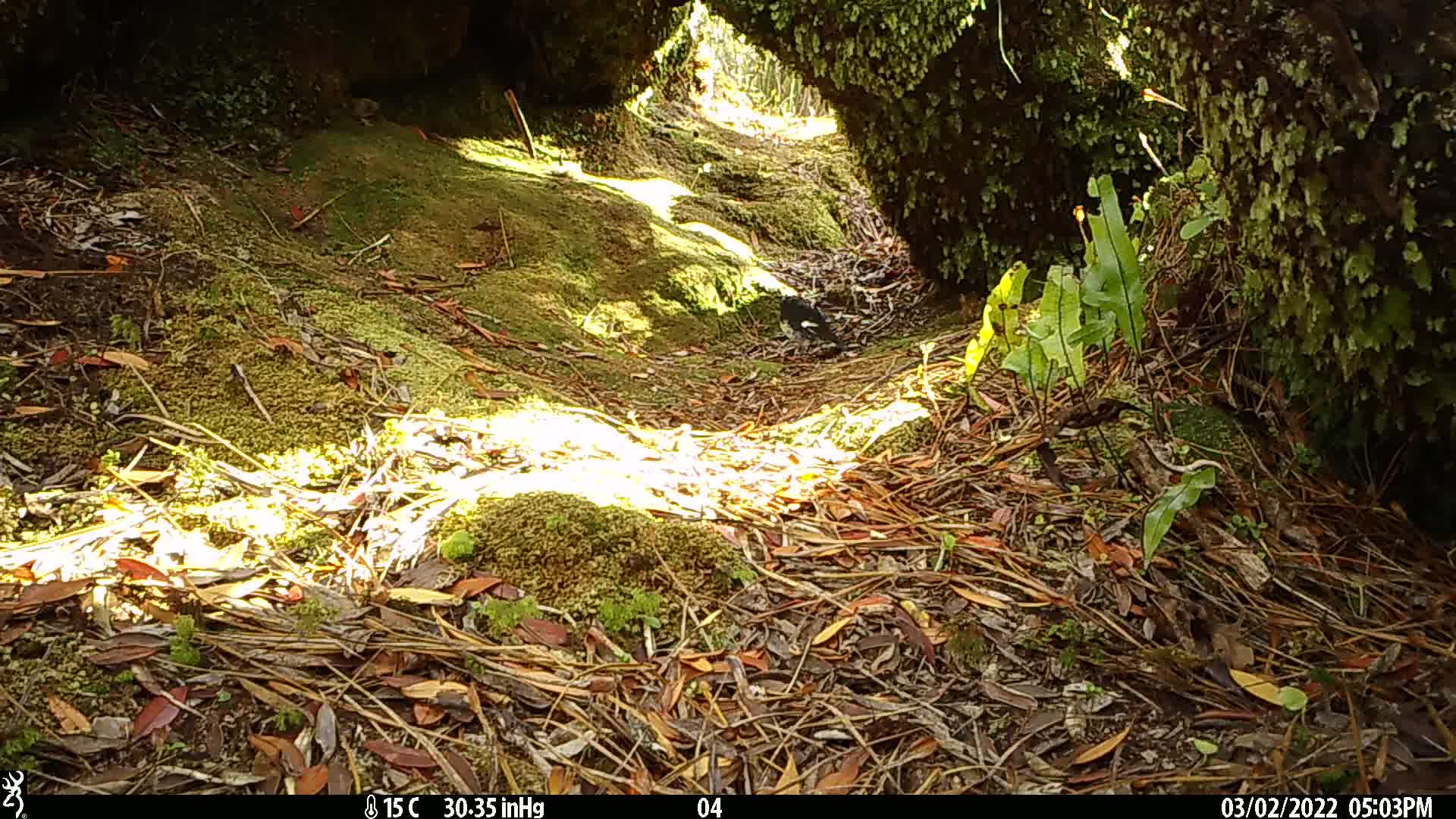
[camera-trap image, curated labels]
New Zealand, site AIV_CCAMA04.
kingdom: Animalia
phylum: Chordata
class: Aves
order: Passeriformes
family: Petroicidae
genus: Petroica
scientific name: Petroica macrocephala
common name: tomtit